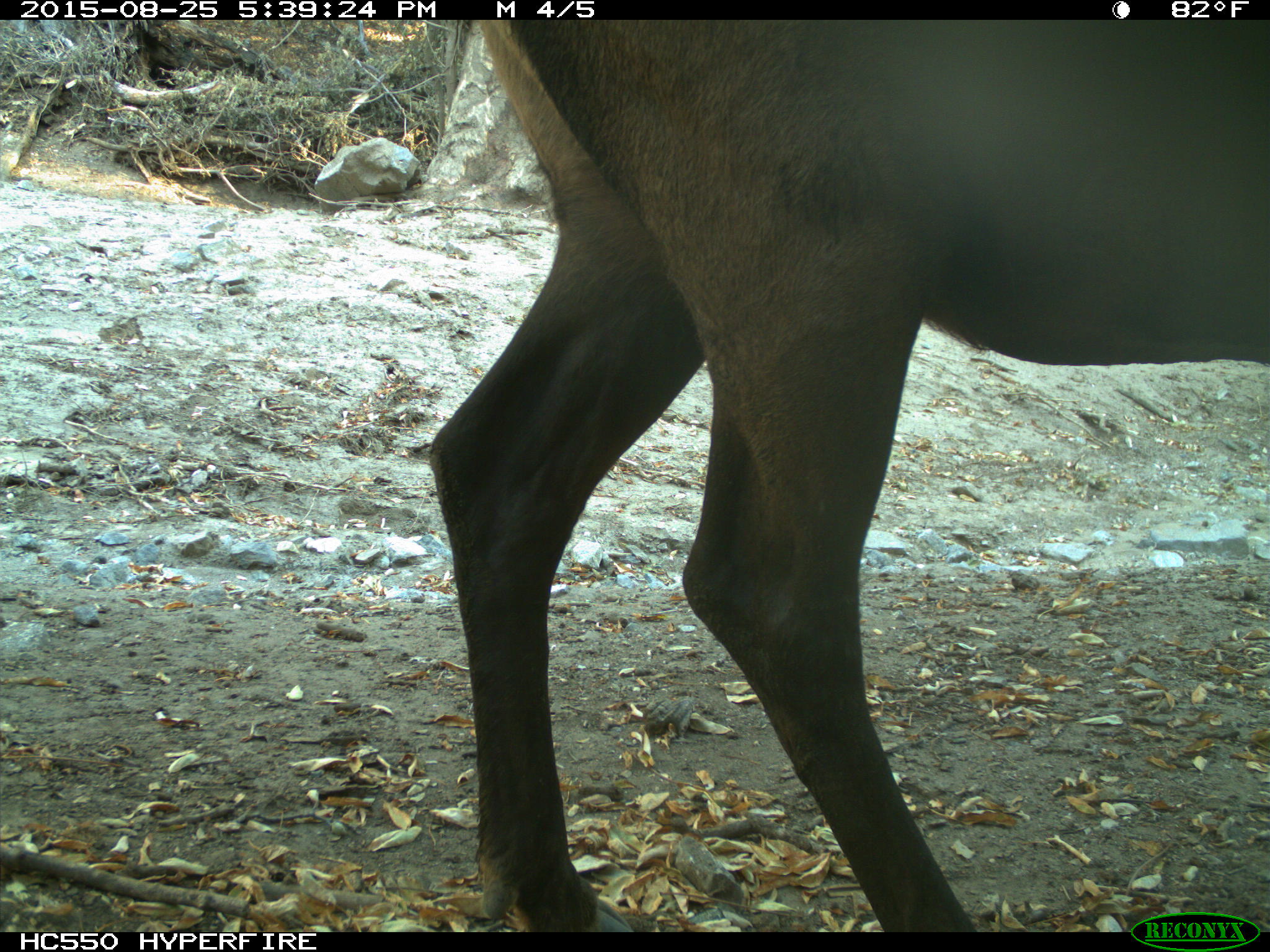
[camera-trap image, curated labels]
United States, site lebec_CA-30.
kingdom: Animalia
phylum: Chordata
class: Mammalia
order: Artiodactyla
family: Cervidae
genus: Cervus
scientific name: Cervus canadensis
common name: elk